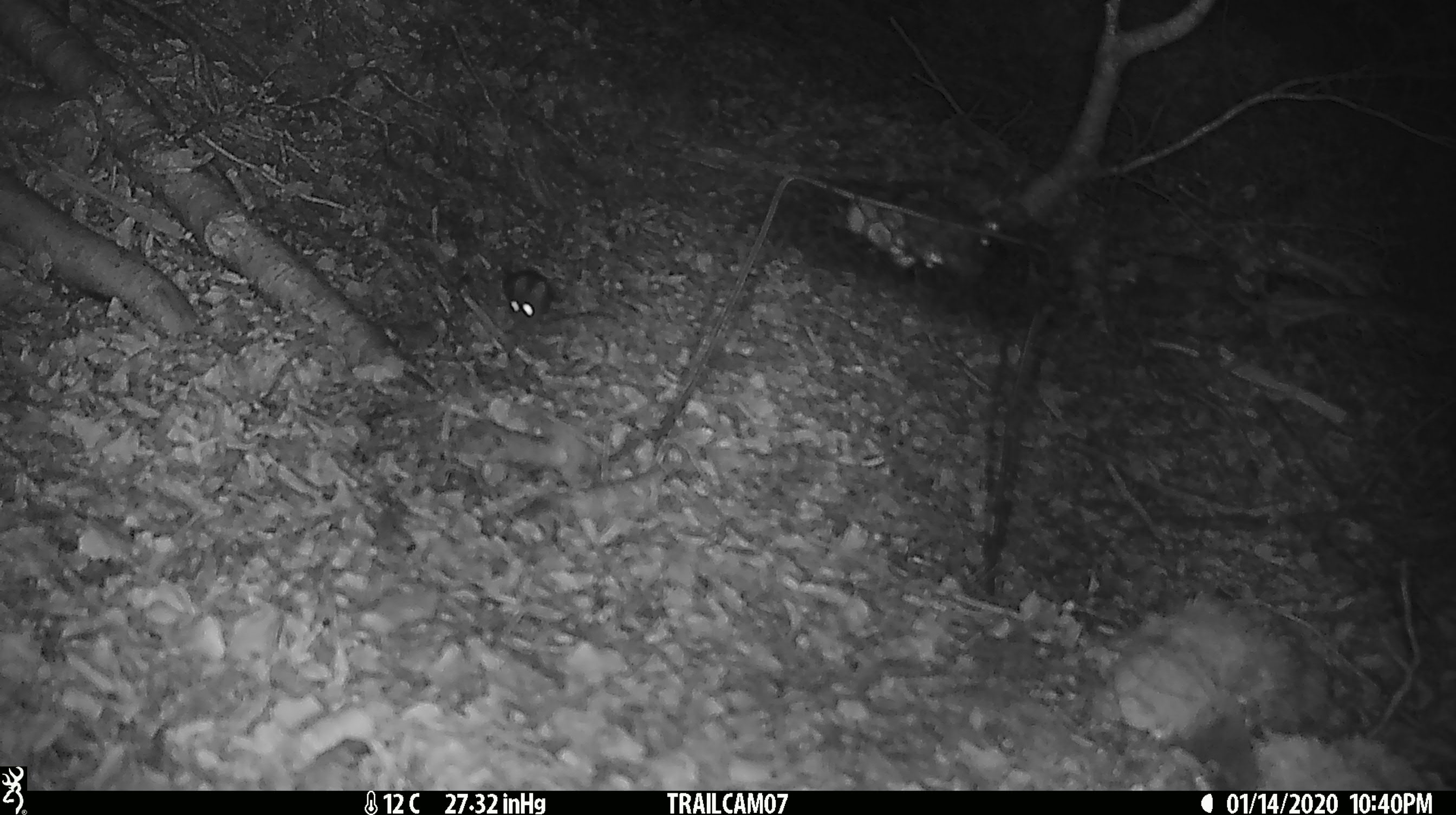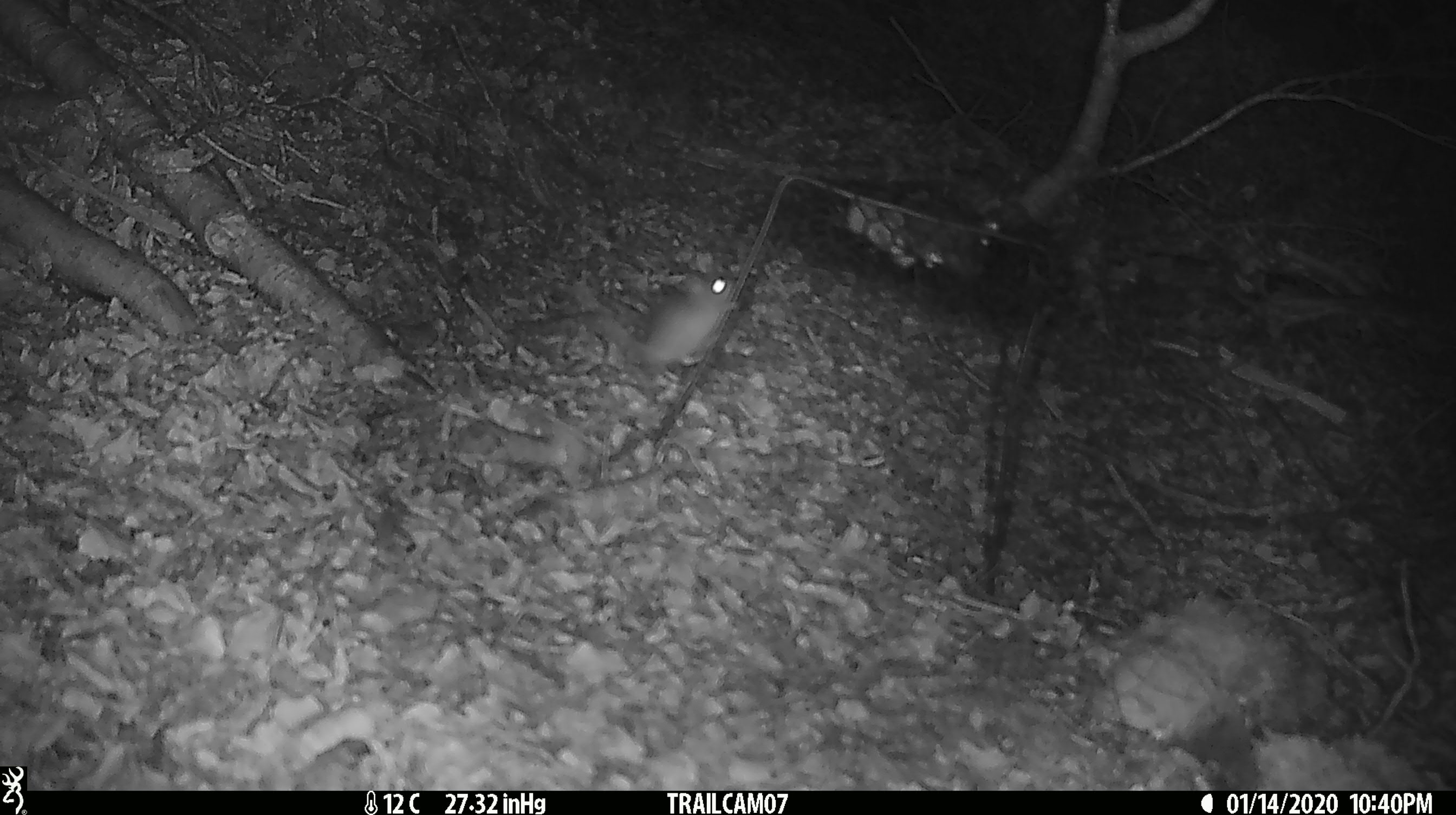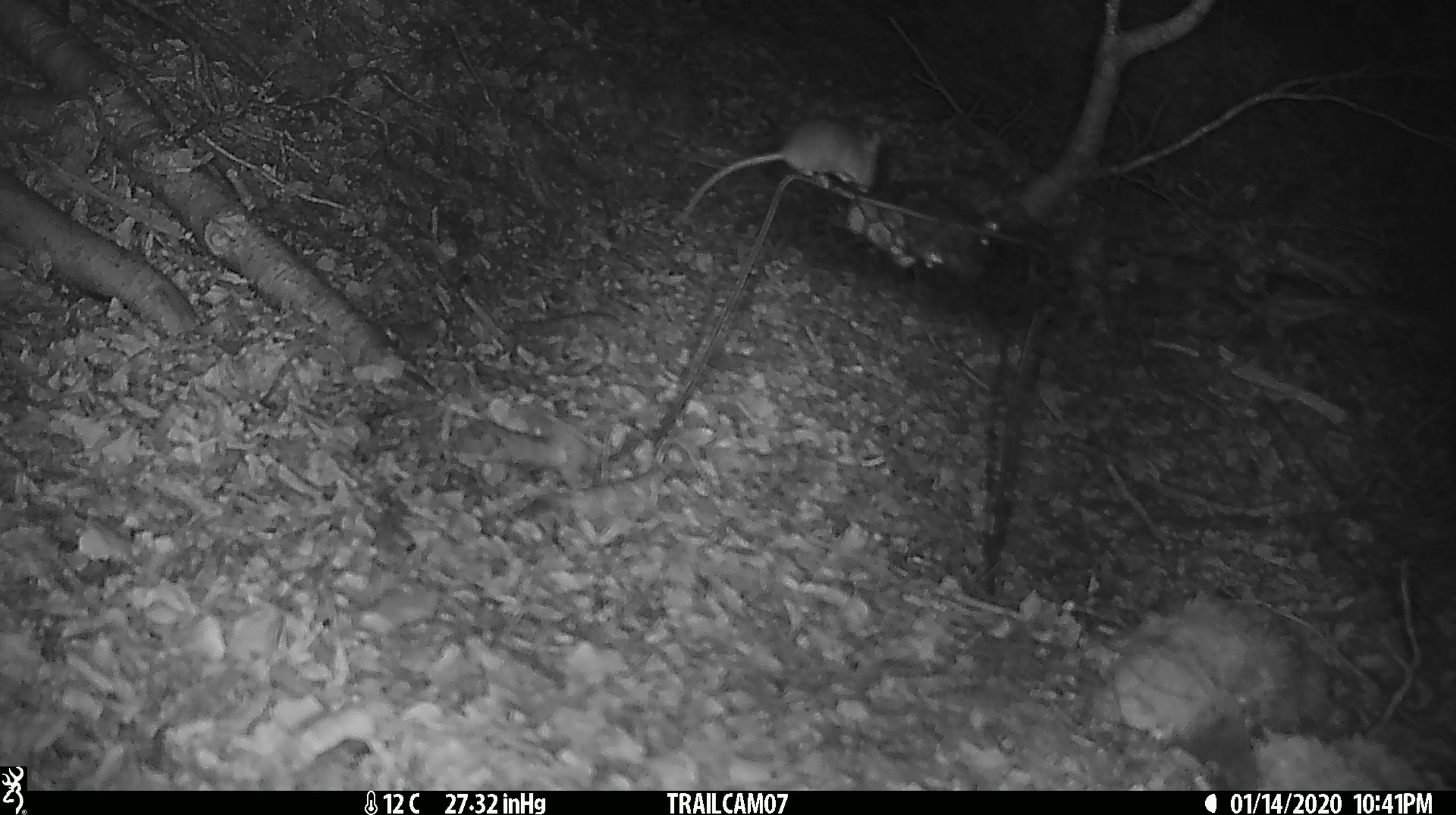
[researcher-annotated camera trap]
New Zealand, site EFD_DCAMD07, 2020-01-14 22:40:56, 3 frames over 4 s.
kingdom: Animalia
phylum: Chordata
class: Mammalia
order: Rodentia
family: Muridae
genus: Mus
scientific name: Mus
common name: mouse